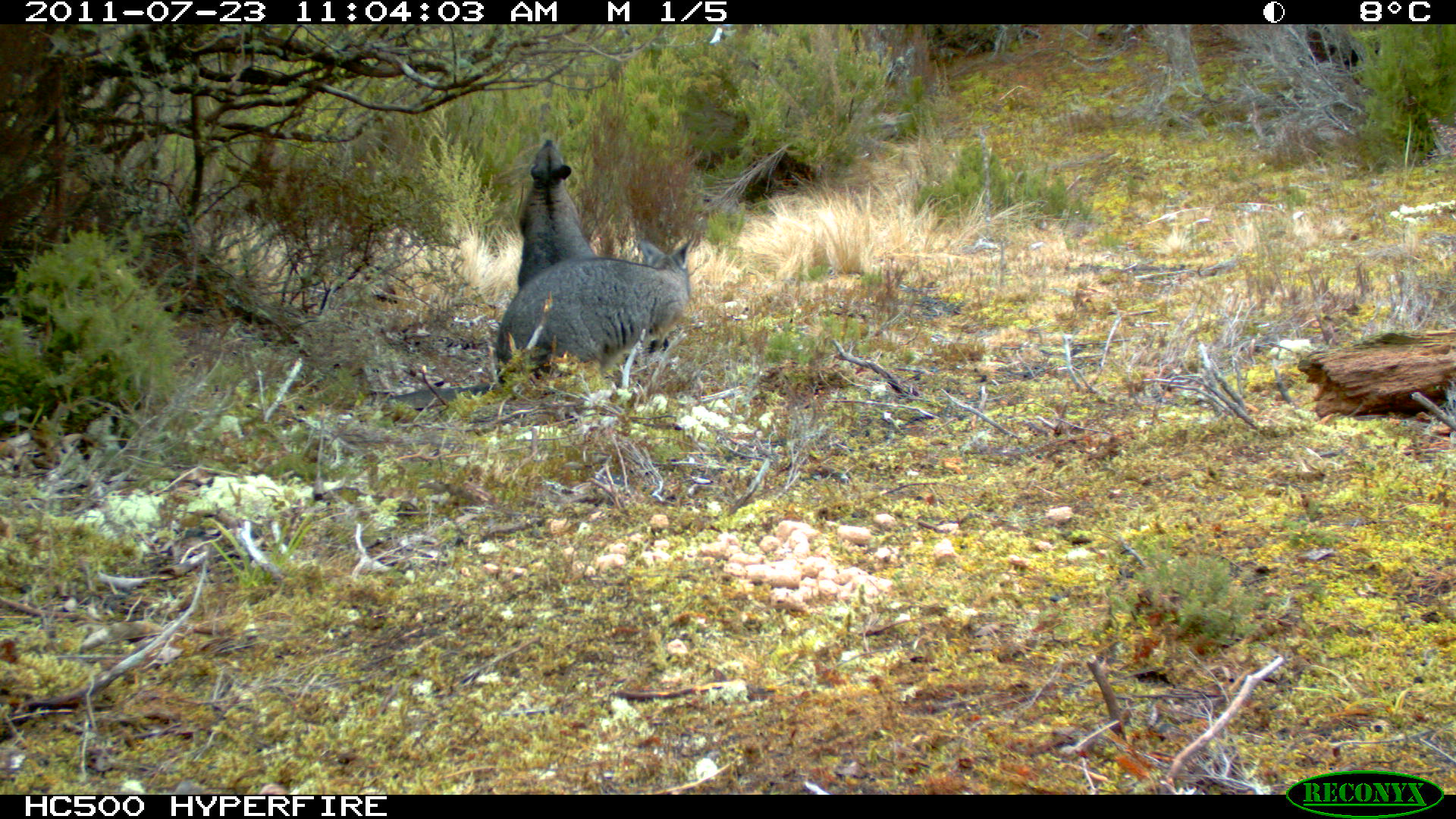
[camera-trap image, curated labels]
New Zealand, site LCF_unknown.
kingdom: Animalia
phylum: Chordata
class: Mammalia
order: Diprotodontia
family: Macropodidae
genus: Notamacropus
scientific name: Notamacropus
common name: wallaby